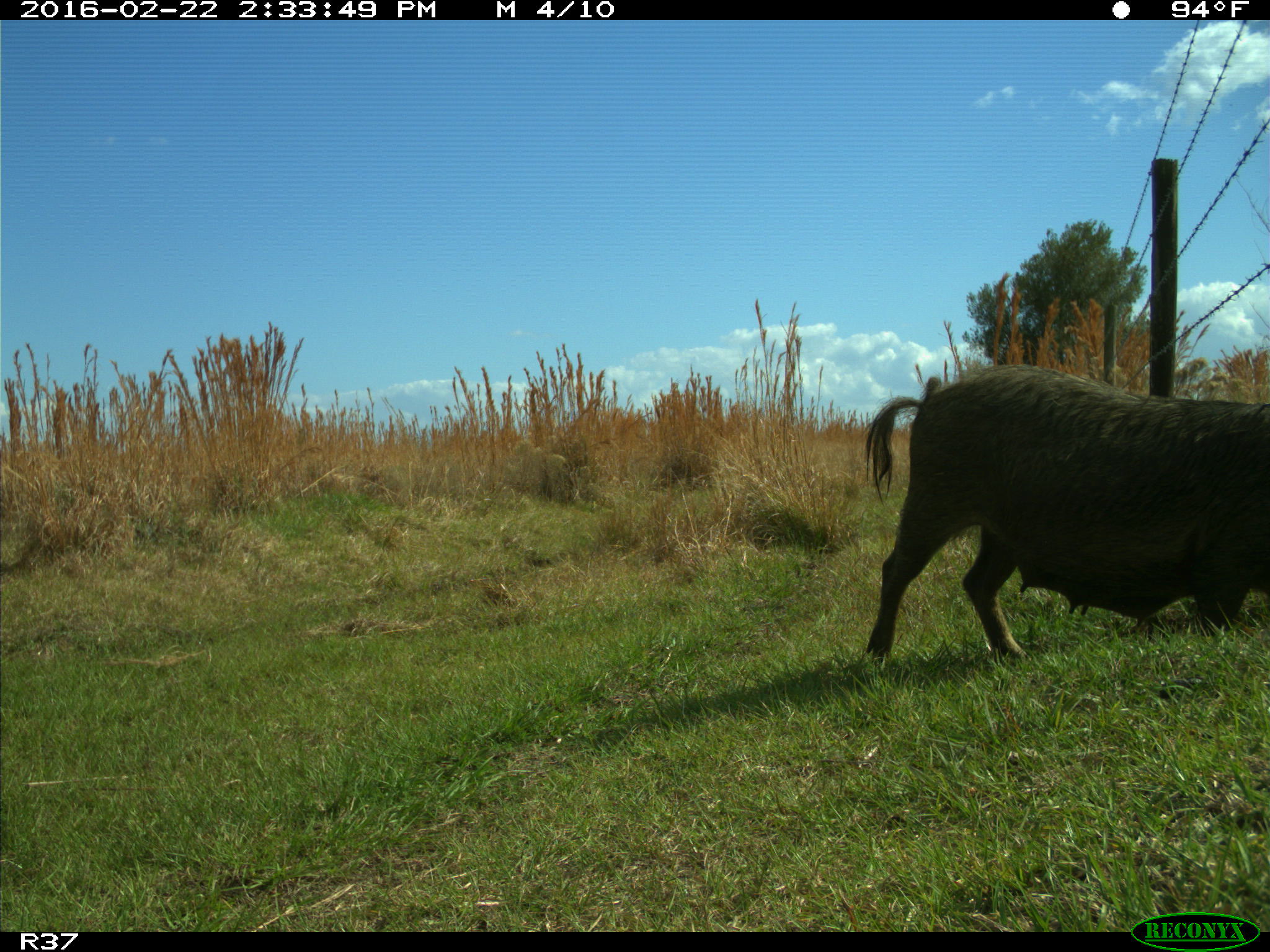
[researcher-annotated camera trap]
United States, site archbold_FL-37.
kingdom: Animalia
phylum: Chordata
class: Mammalia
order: Artiodactyla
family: Suidae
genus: Sus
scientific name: Sus scrofa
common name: wild boar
Sus scrofa (wild boar).